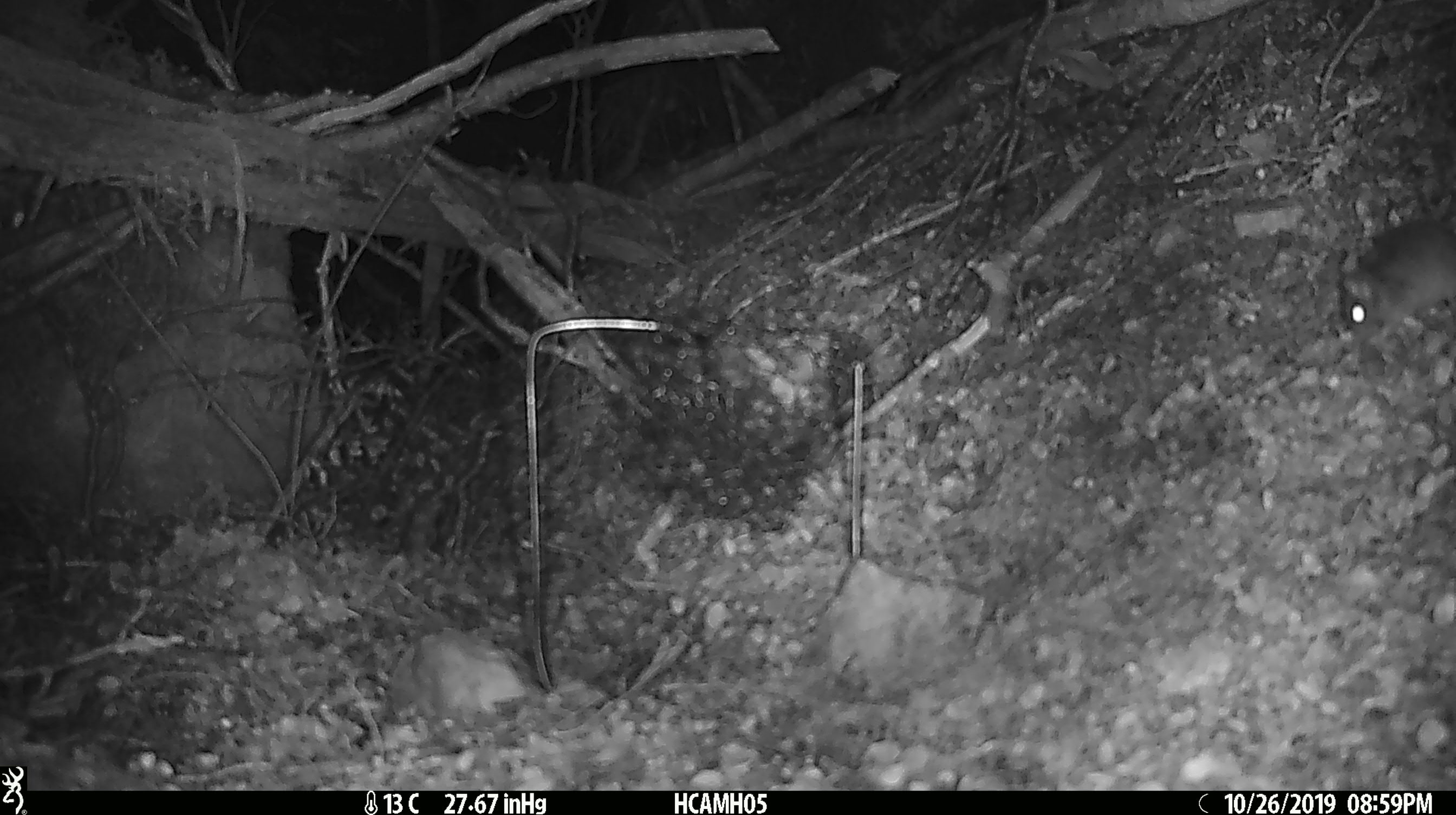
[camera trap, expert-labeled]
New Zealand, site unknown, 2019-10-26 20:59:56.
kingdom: Animalia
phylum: Chordata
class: Mammalia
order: Rodentia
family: Muridae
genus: Mus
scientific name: Mus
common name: mouse